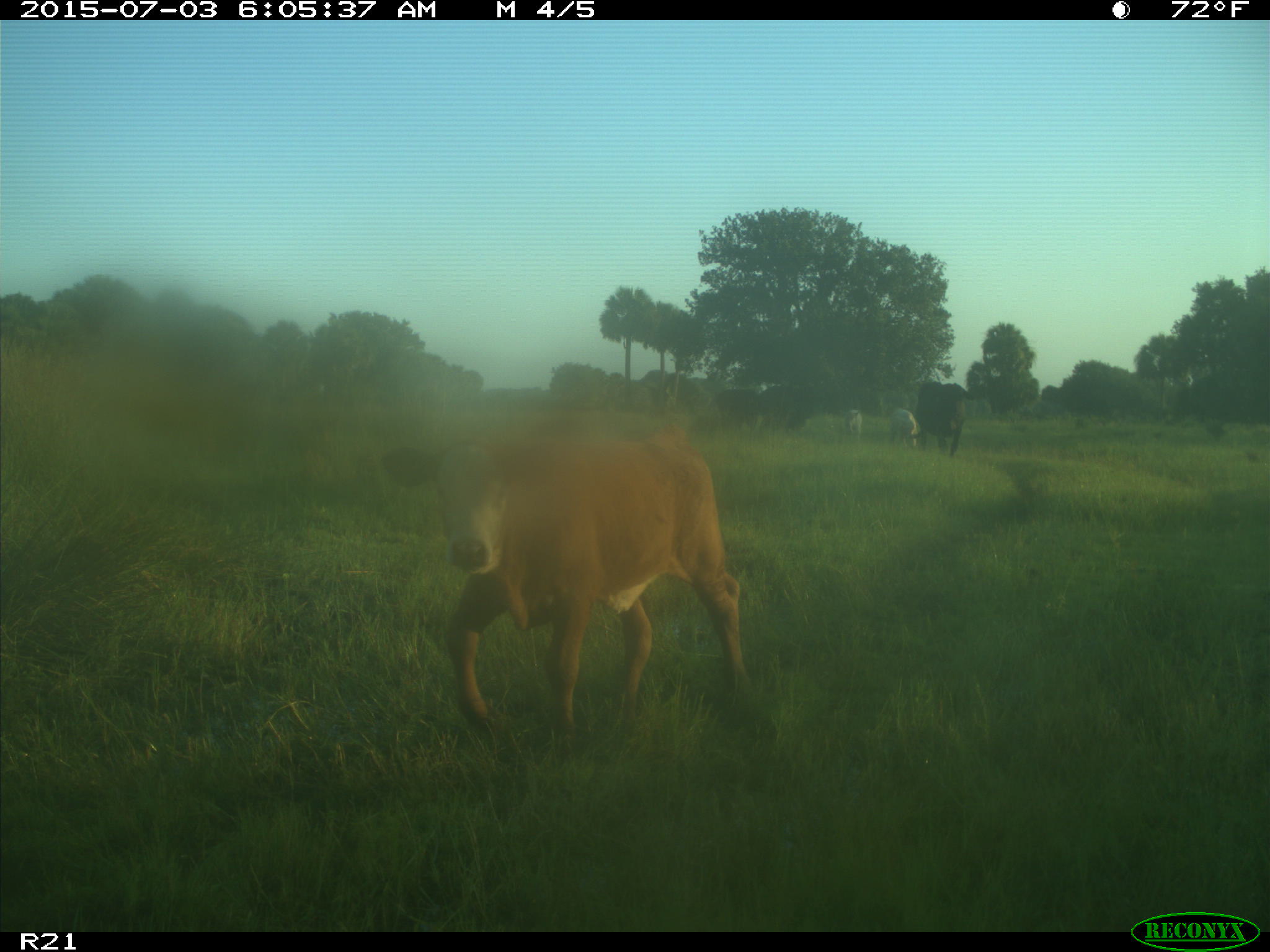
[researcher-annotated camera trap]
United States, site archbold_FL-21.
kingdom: Animalia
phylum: Chordata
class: Mammalia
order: Artiodactyla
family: Bovidae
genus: Bos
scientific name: Bos taurus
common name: domestic cow